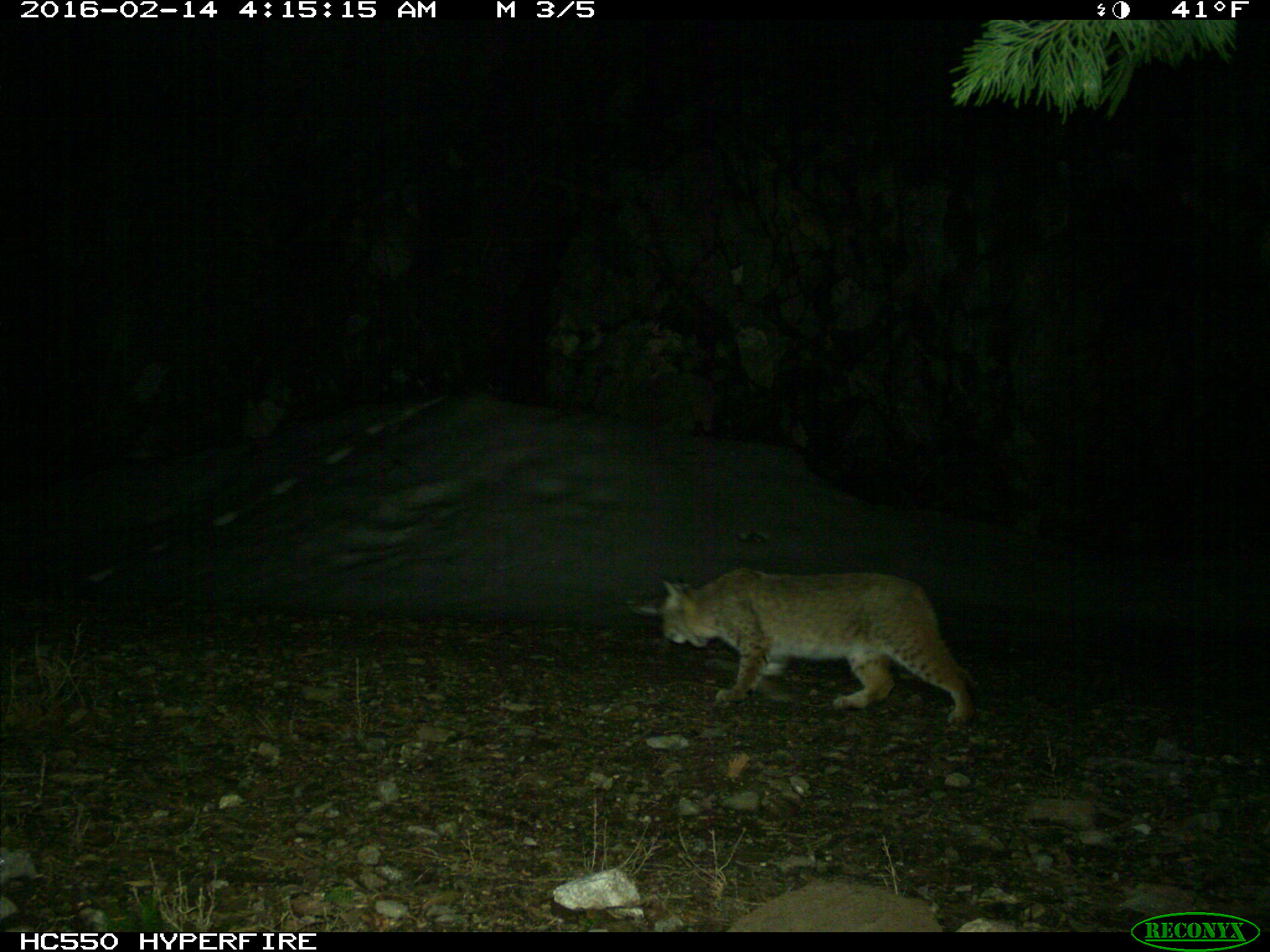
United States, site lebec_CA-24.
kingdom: Animalia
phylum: Chordata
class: Mammalia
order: Carnivora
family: Felidae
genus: Lynx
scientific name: Lynx rufus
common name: bobcat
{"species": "Lynx rufus (bobcat)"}